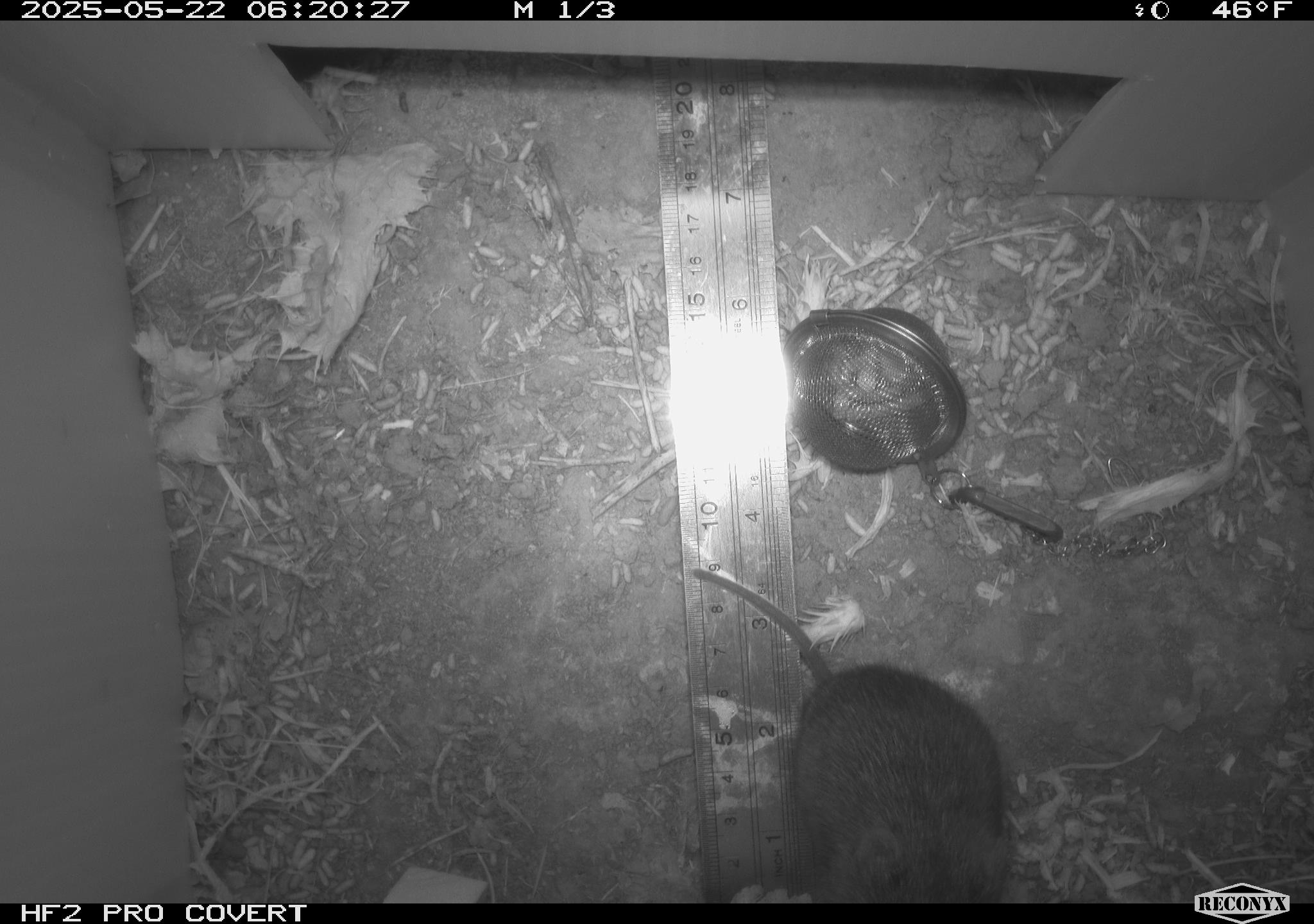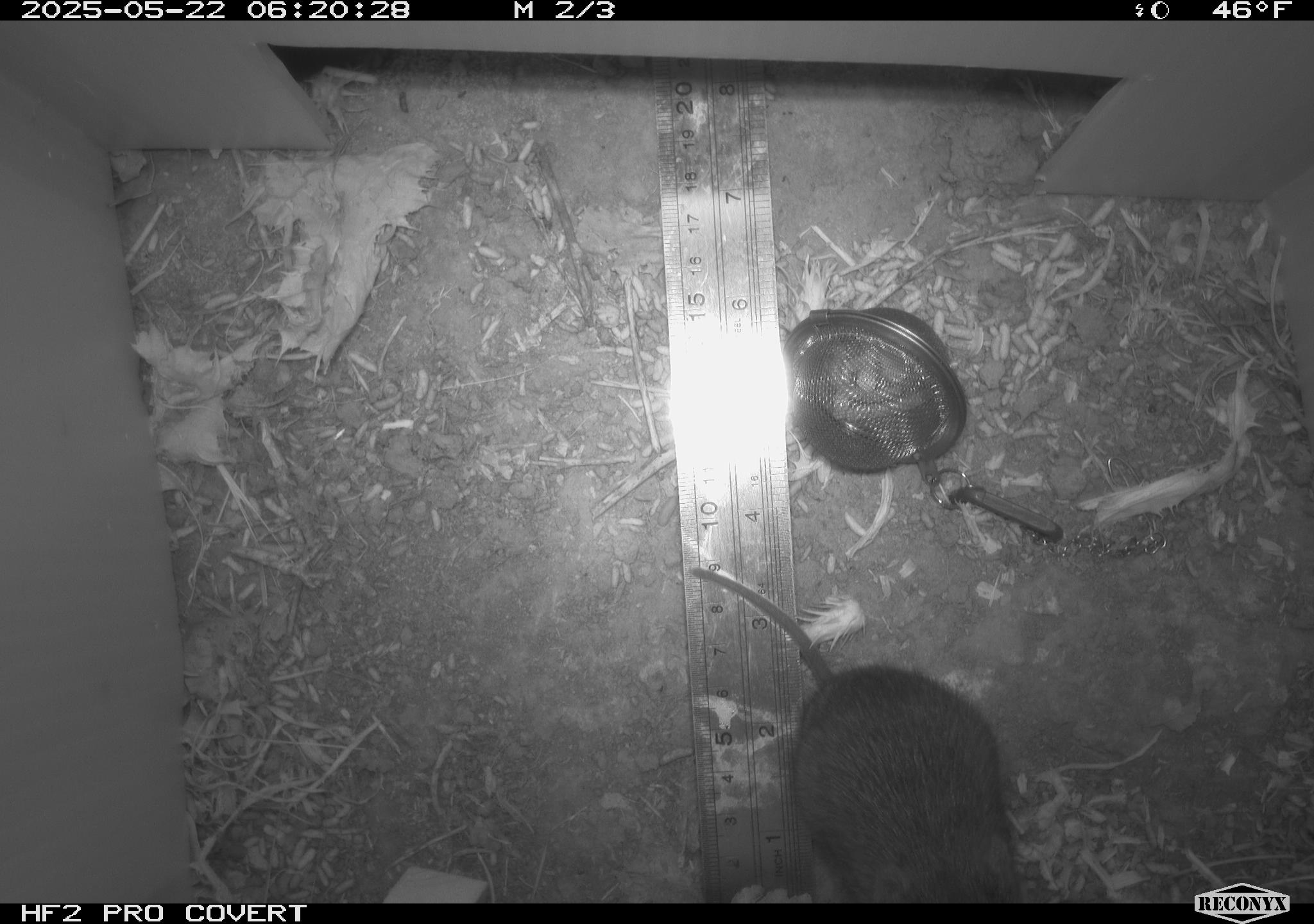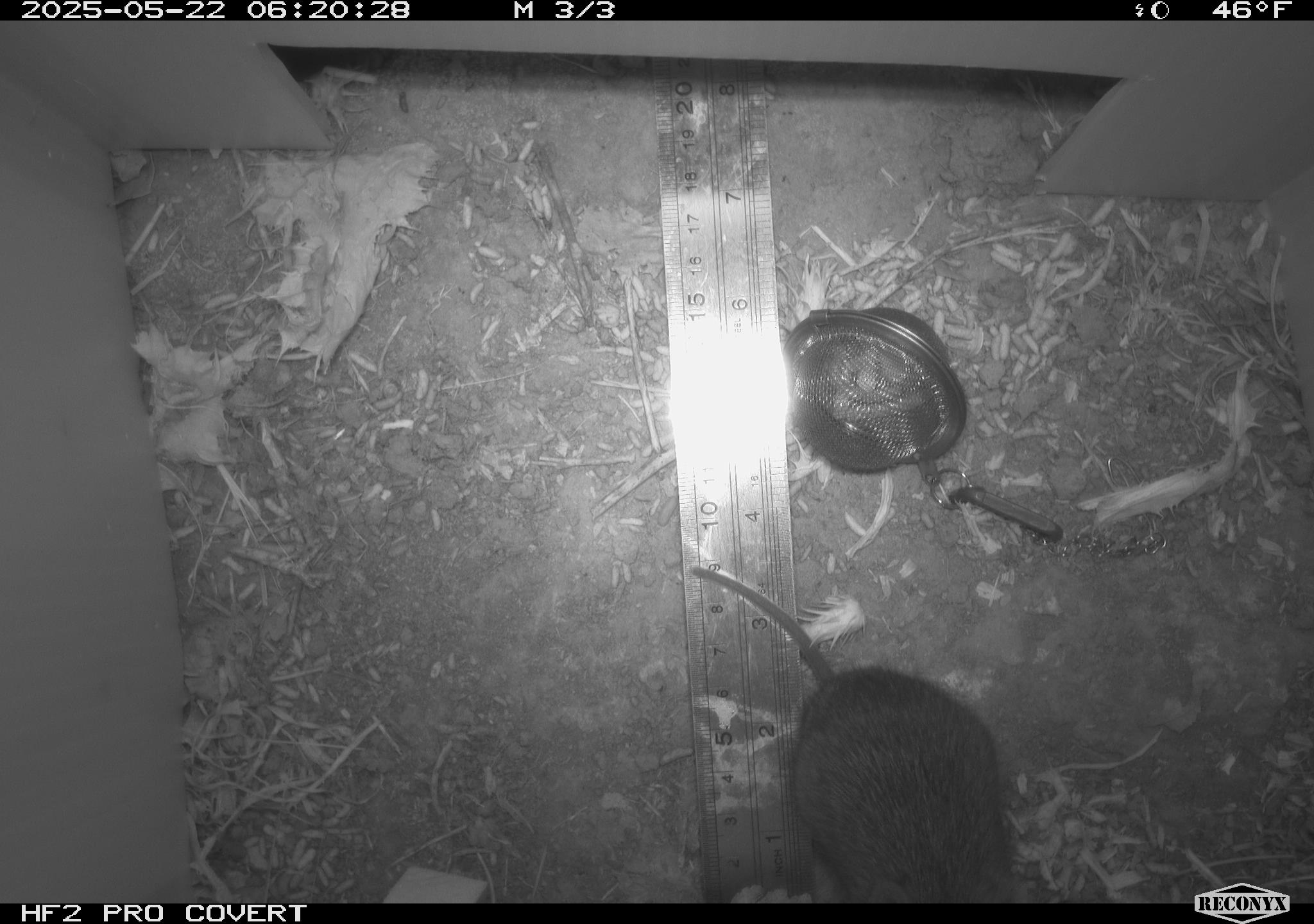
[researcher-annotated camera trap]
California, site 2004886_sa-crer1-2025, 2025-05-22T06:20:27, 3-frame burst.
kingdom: Animalia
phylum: Chordata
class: Mammalia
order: Rodentia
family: Cricetidae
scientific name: Arvicolinae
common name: voles, lemmings, and muskrats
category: arvicolinae subfamily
Arvicolinae subfamily (voles, lemmings, and muskrats) (Arvicolinae).